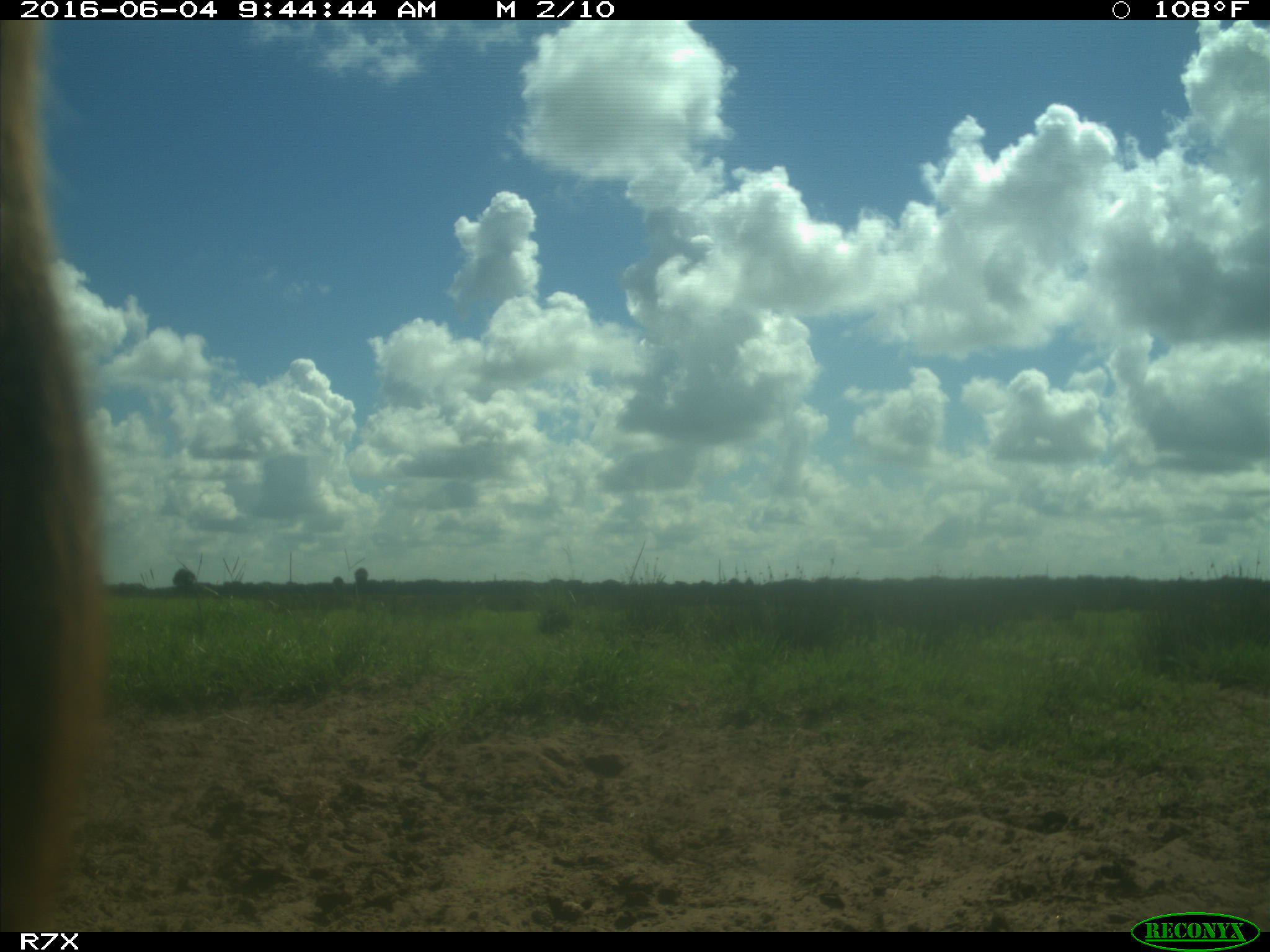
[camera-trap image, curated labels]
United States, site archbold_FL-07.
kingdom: Animalia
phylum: Chordata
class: Mammalia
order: Artiodactyla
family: Bovidae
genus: Bos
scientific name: Bos taurus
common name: domestic cow